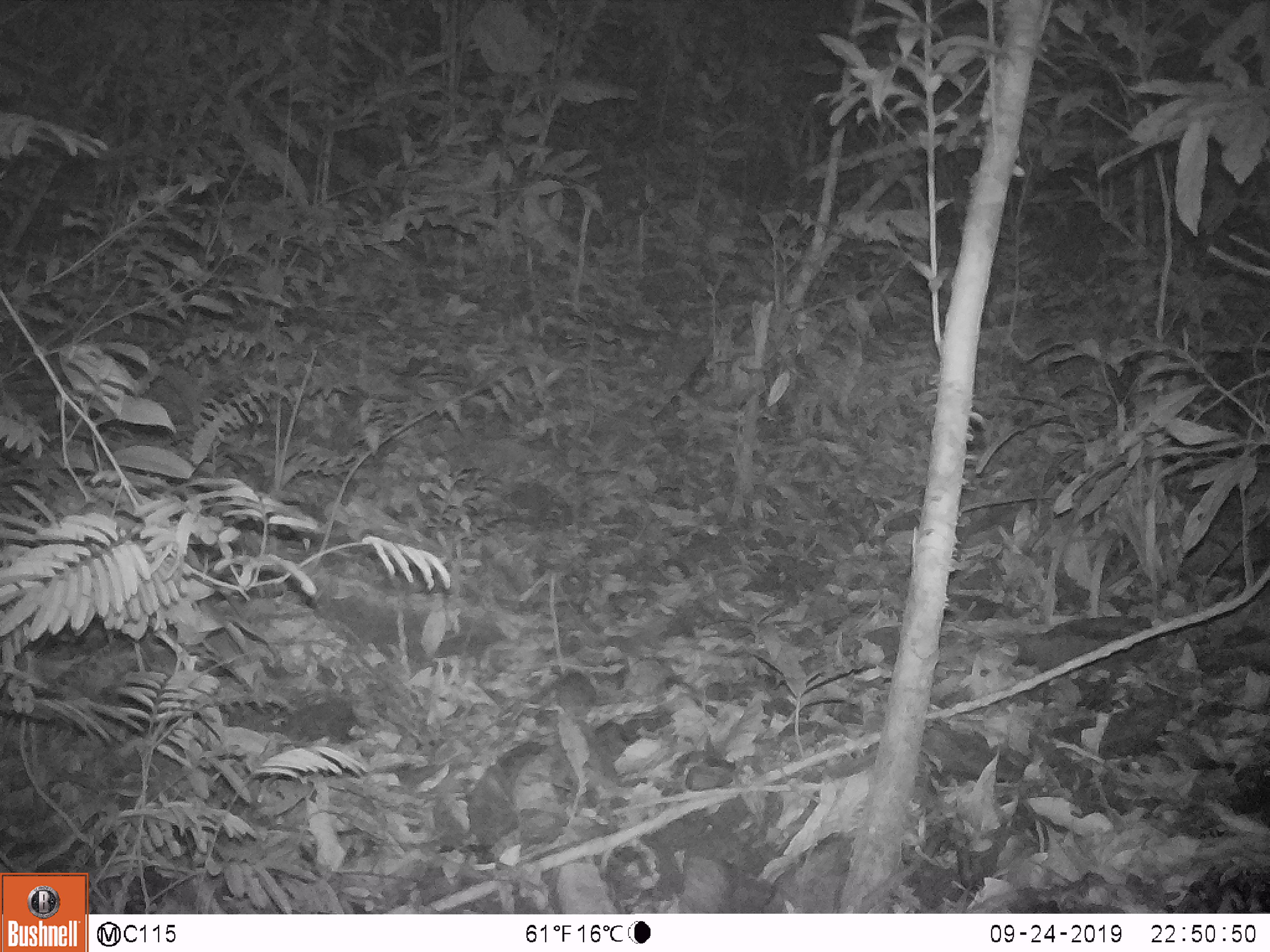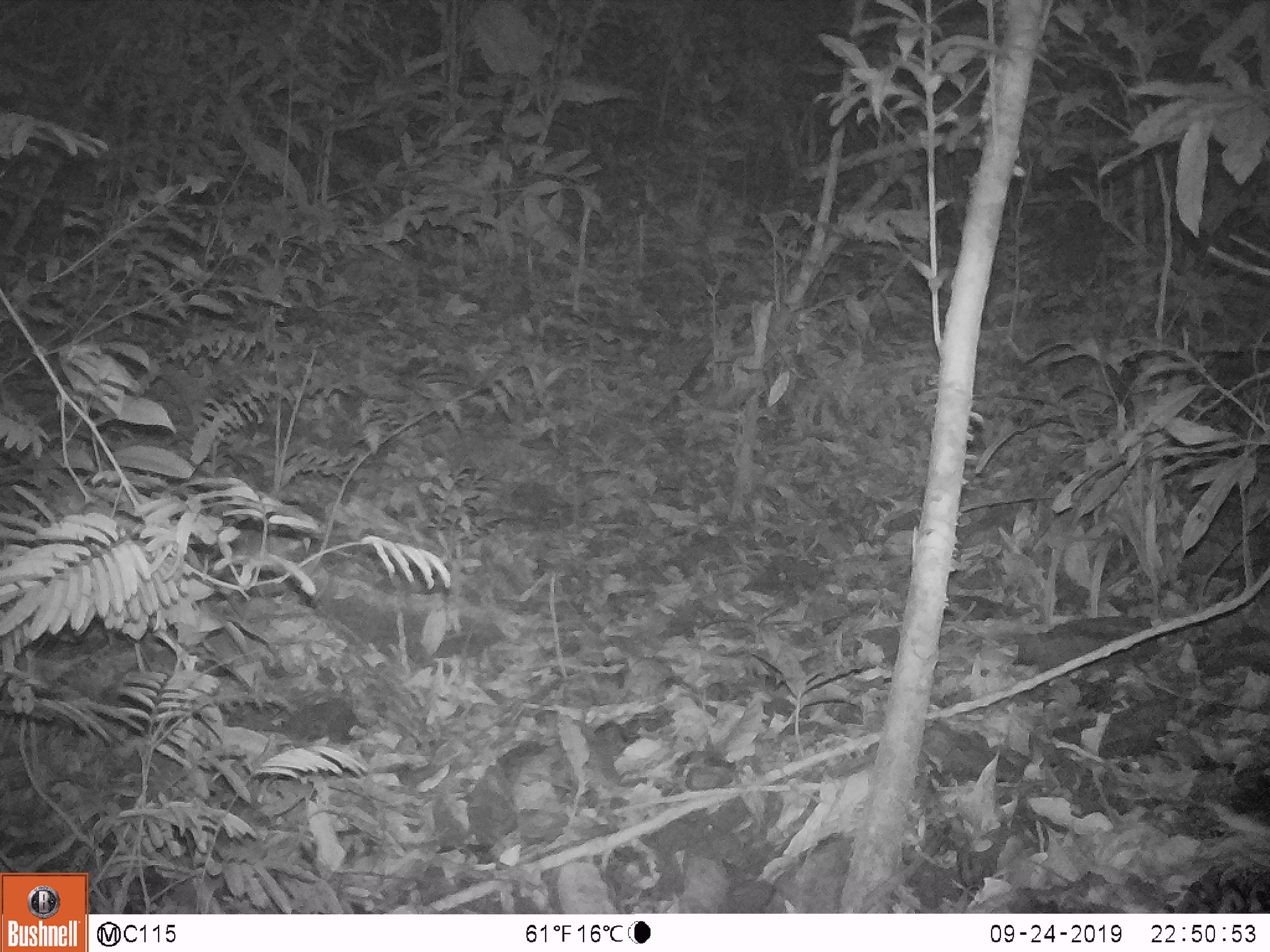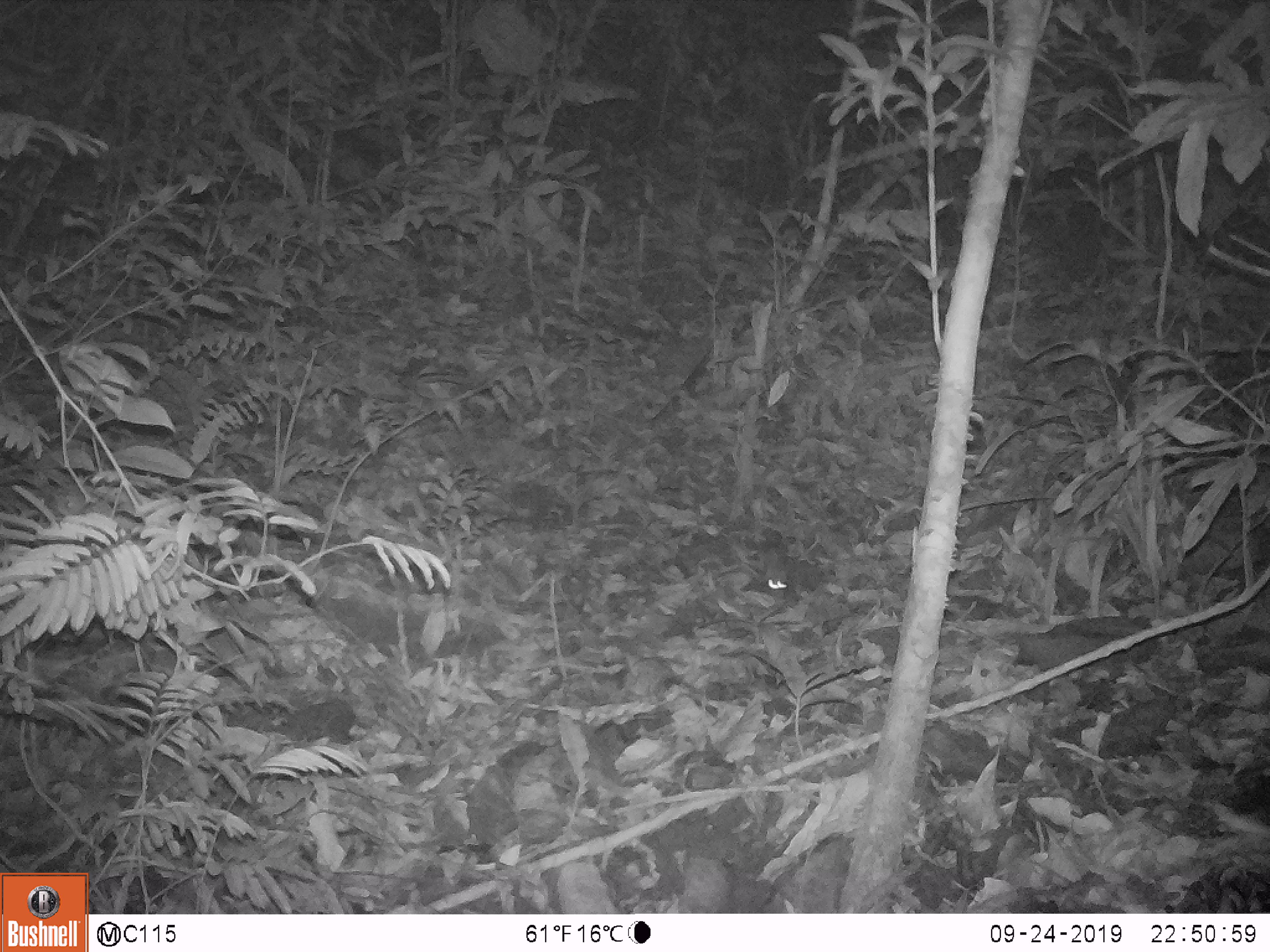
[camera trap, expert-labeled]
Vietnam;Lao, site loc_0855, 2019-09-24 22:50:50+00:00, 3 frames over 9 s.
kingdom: Animalia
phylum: Chordata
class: Mammalia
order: Rodentia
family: Muridae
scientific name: Muridae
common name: old-world mice and rats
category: unidentified murid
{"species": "unidentified murid (old-world mice and rats) (Muridae)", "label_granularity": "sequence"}